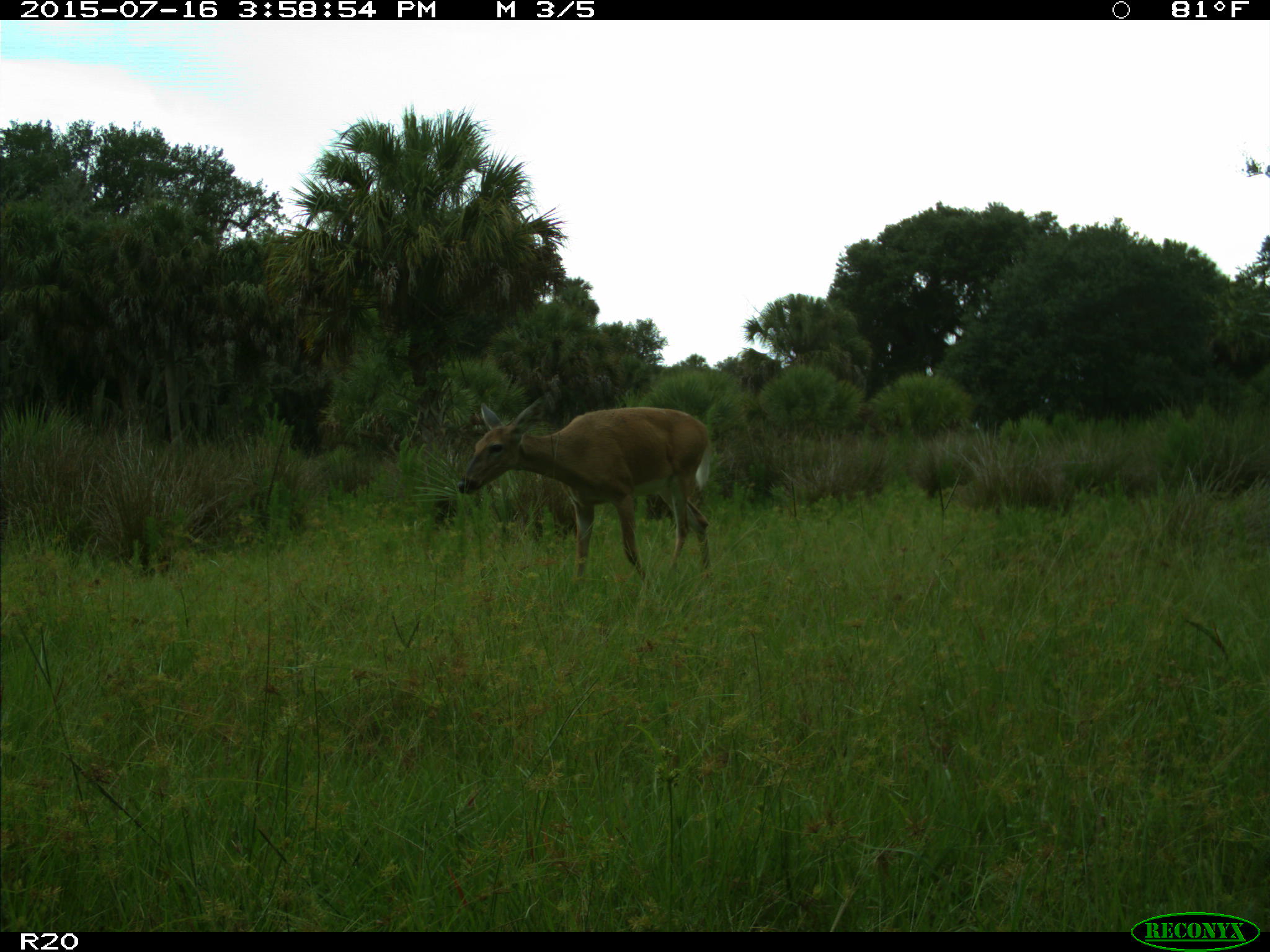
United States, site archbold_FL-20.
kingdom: Animalia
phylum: Chordata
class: Mammalia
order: Artiodactyla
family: Cervidae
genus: Odocoileus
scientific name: Odocoileus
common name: deer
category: unidentified deer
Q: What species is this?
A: Unidentified deer (deer) (Odocoileus).